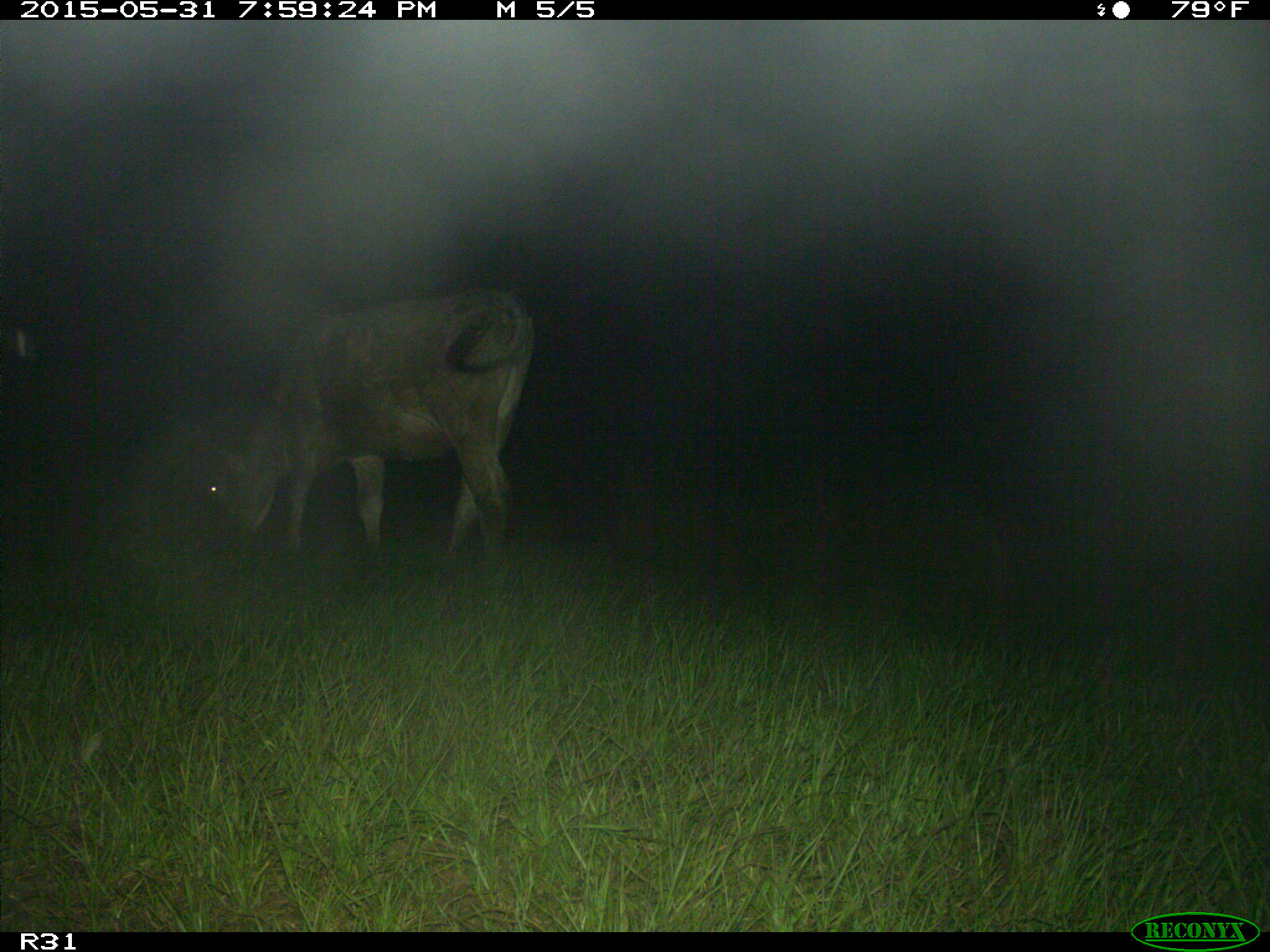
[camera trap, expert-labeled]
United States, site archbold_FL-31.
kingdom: Animalia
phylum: Chordata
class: Mammalia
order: Artiodactyla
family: Bovidae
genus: Bos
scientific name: Bos taurus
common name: domestic cow